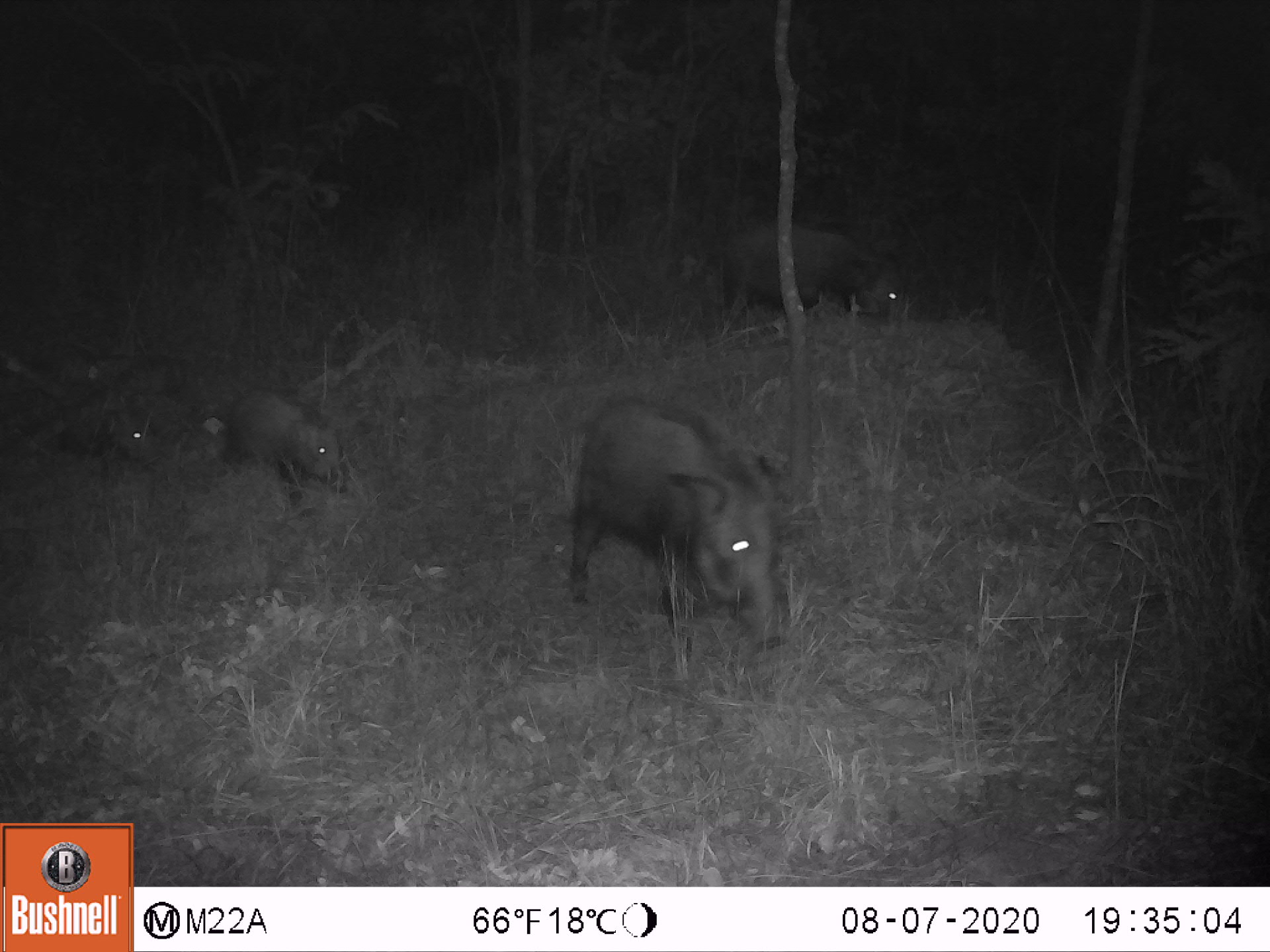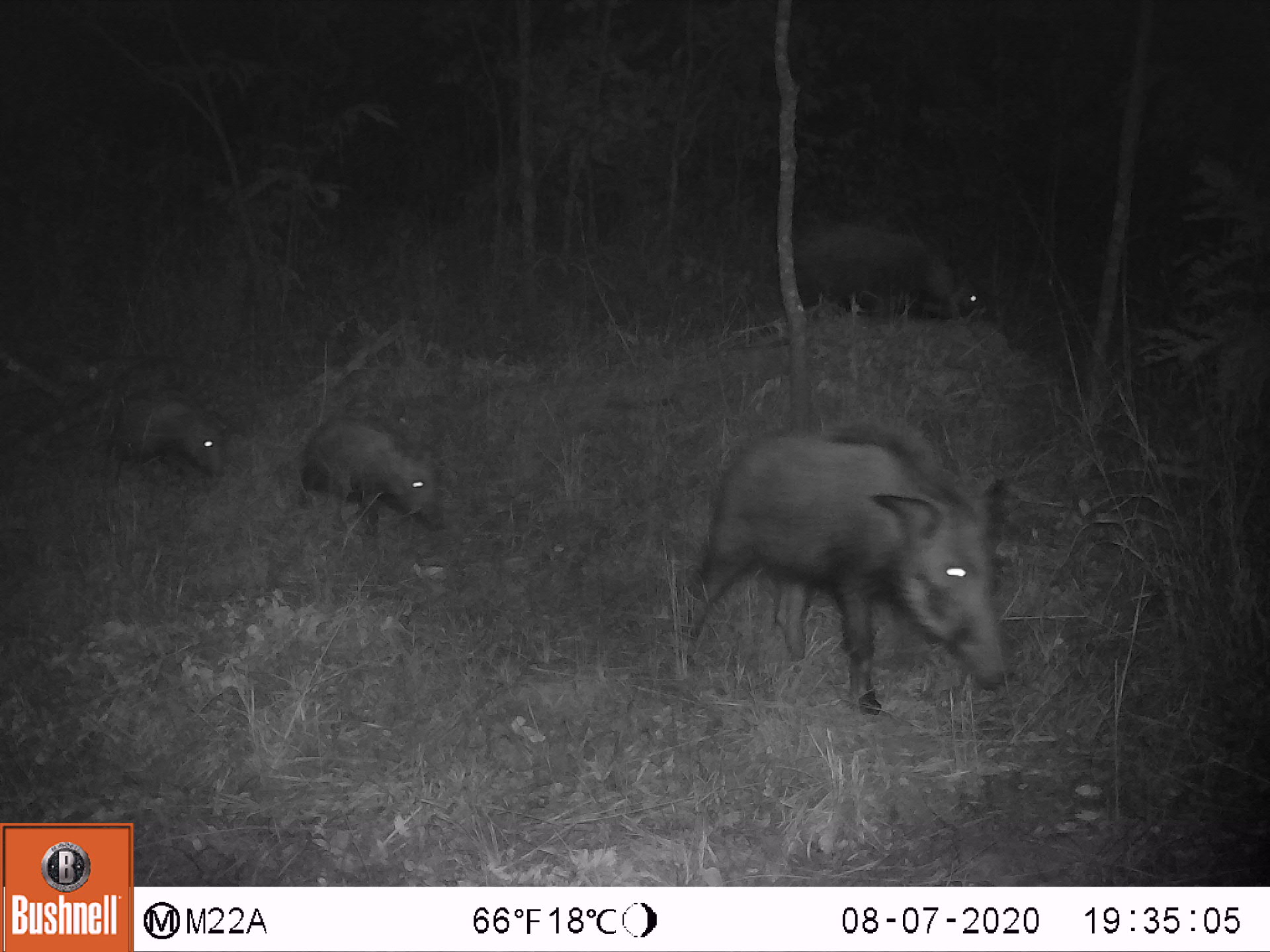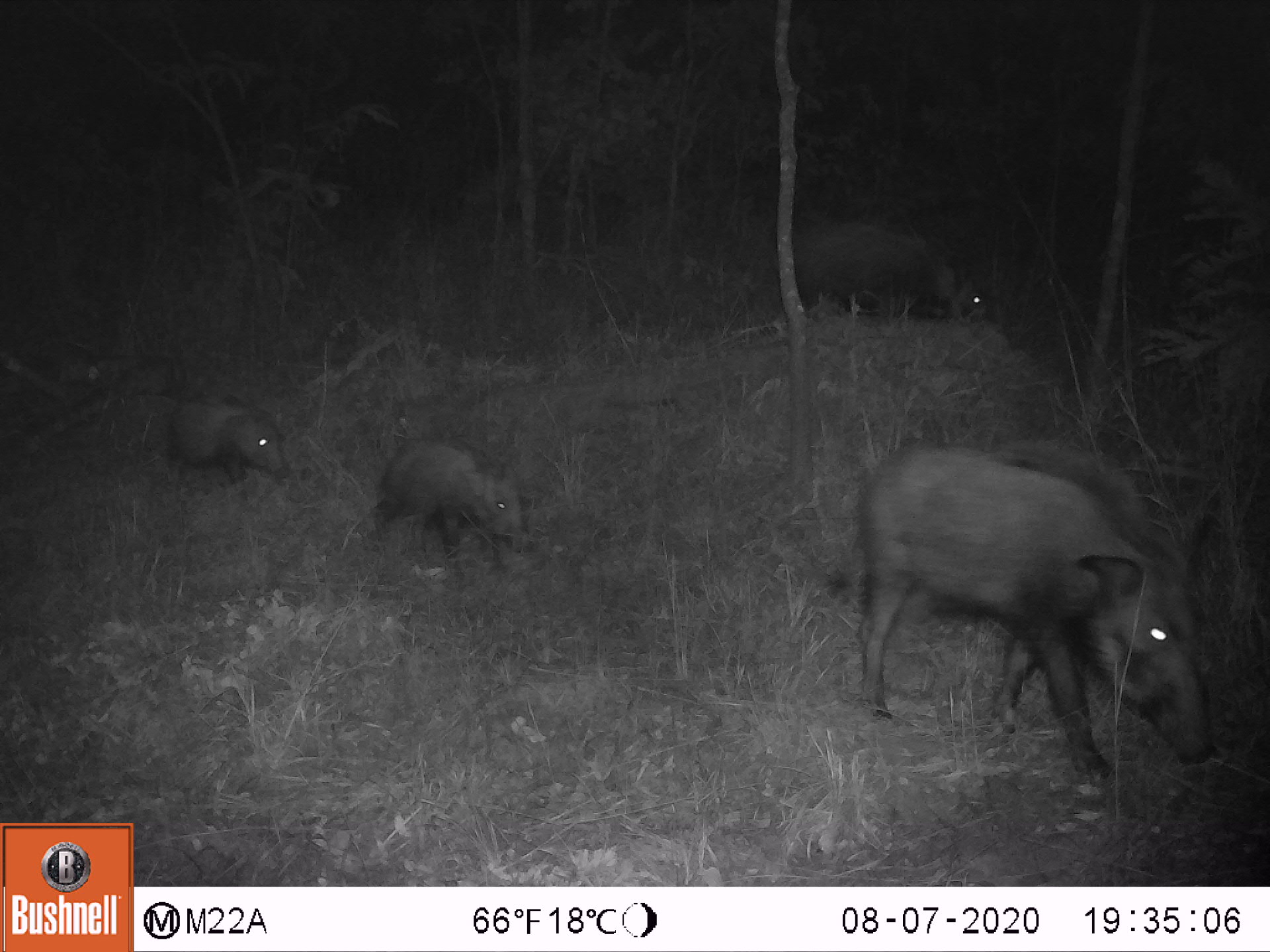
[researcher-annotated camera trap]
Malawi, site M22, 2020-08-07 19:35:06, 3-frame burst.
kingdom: Animalia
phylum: Chordata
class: Mammalia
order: Artiodactyla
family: Suidae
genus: Potamochoerus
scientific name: Potamochoerus larvatus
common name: bushpig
Bushpig (Potamochoerus larvatus), count 4.